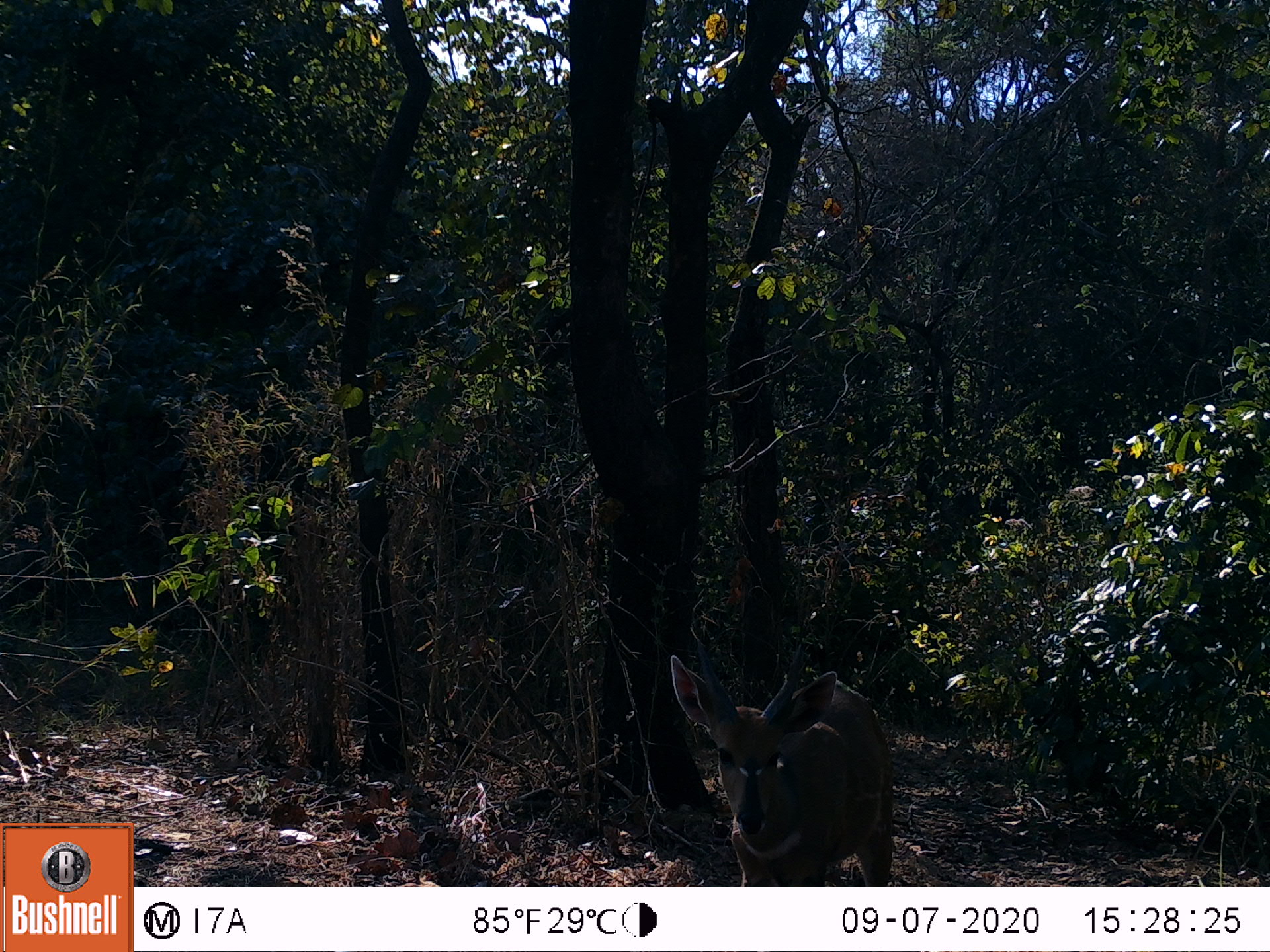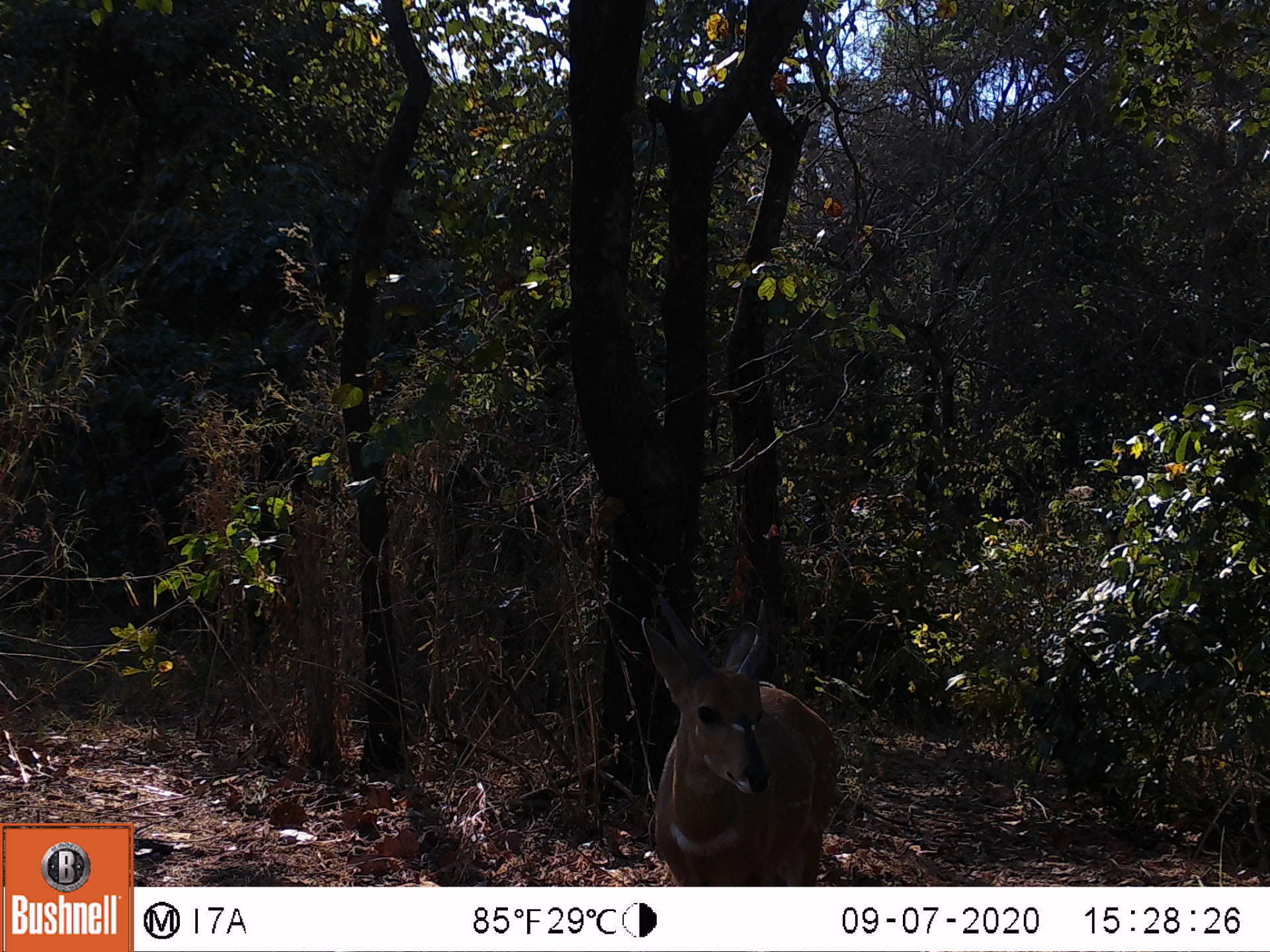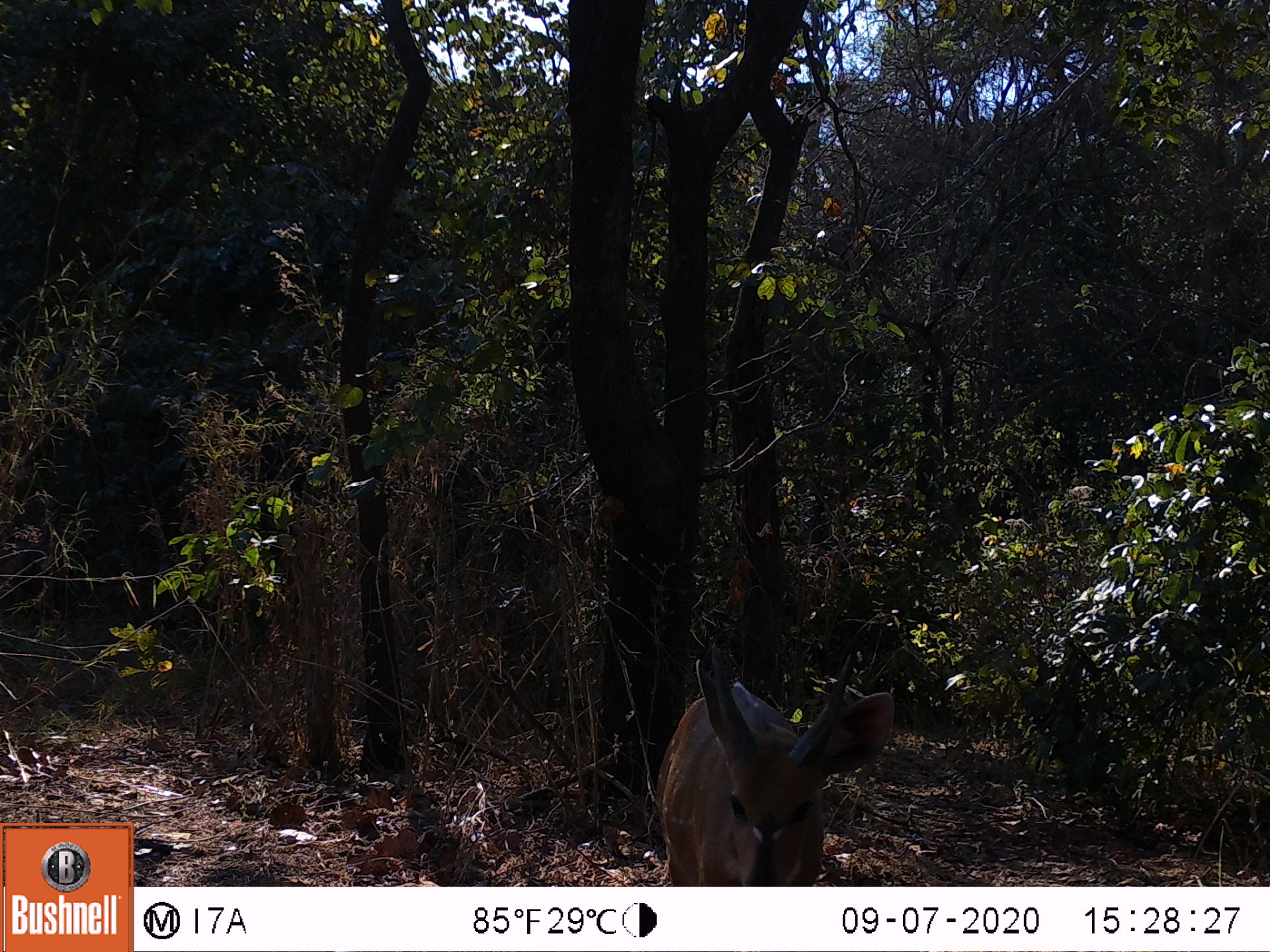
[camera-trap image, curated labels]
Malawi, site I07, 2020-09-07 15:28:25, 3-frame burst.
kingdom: Animalia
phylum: Chordata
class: Mammalia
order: Artiodactyla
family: Bovidae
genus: Tragelaphus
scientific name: Tragelaphus sylvaticus sylvaticus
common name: cape bushbuck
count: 1